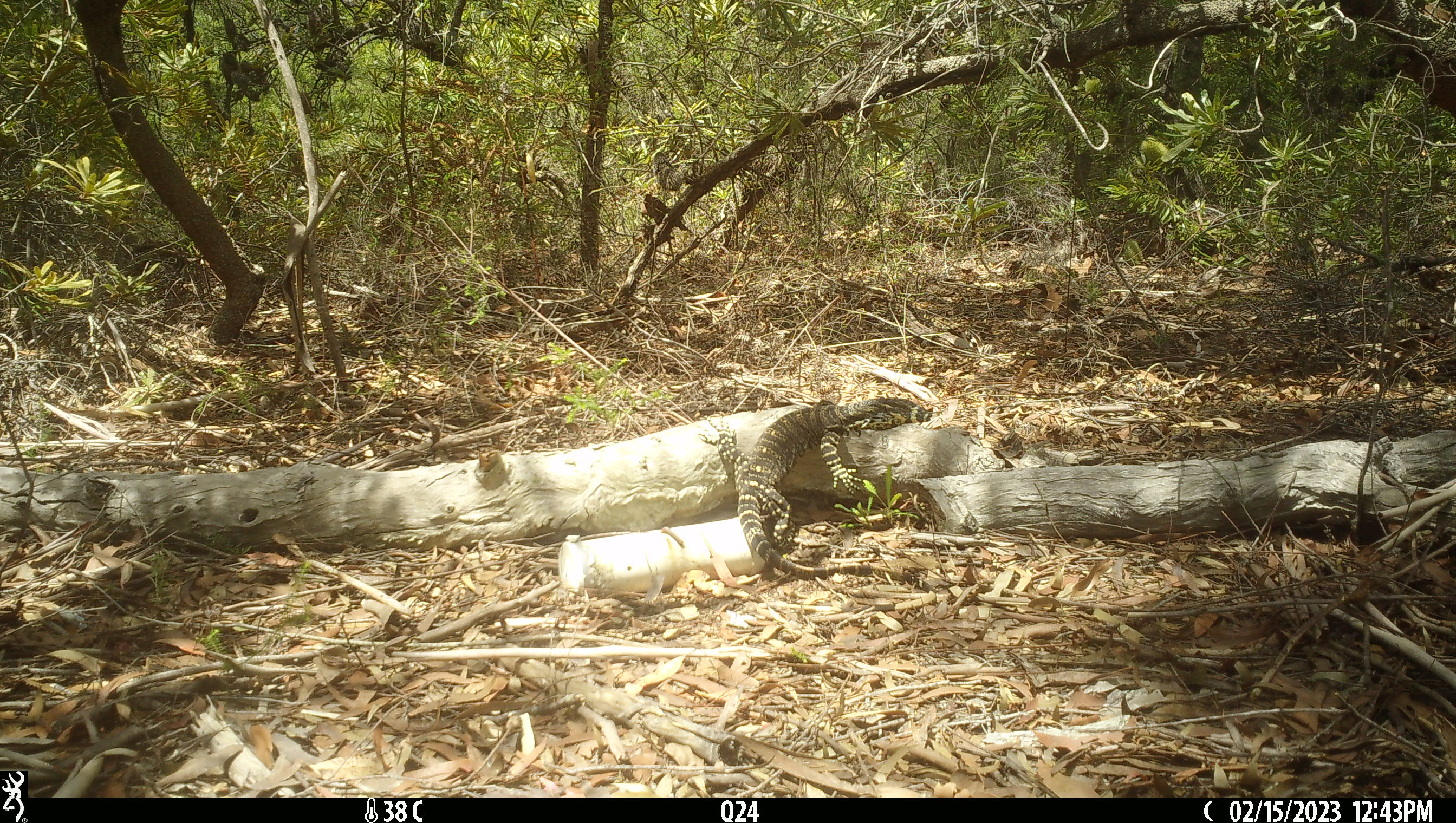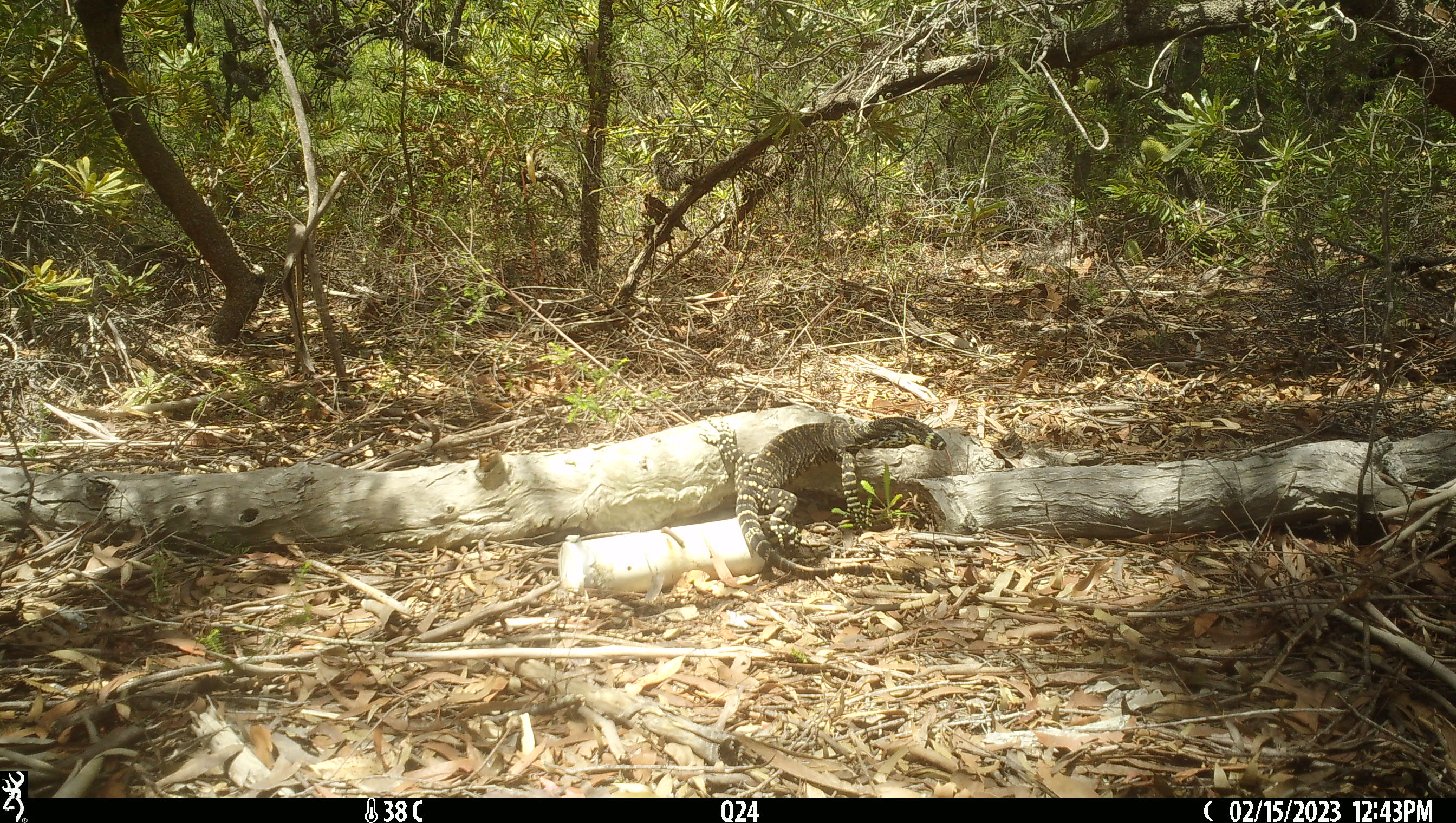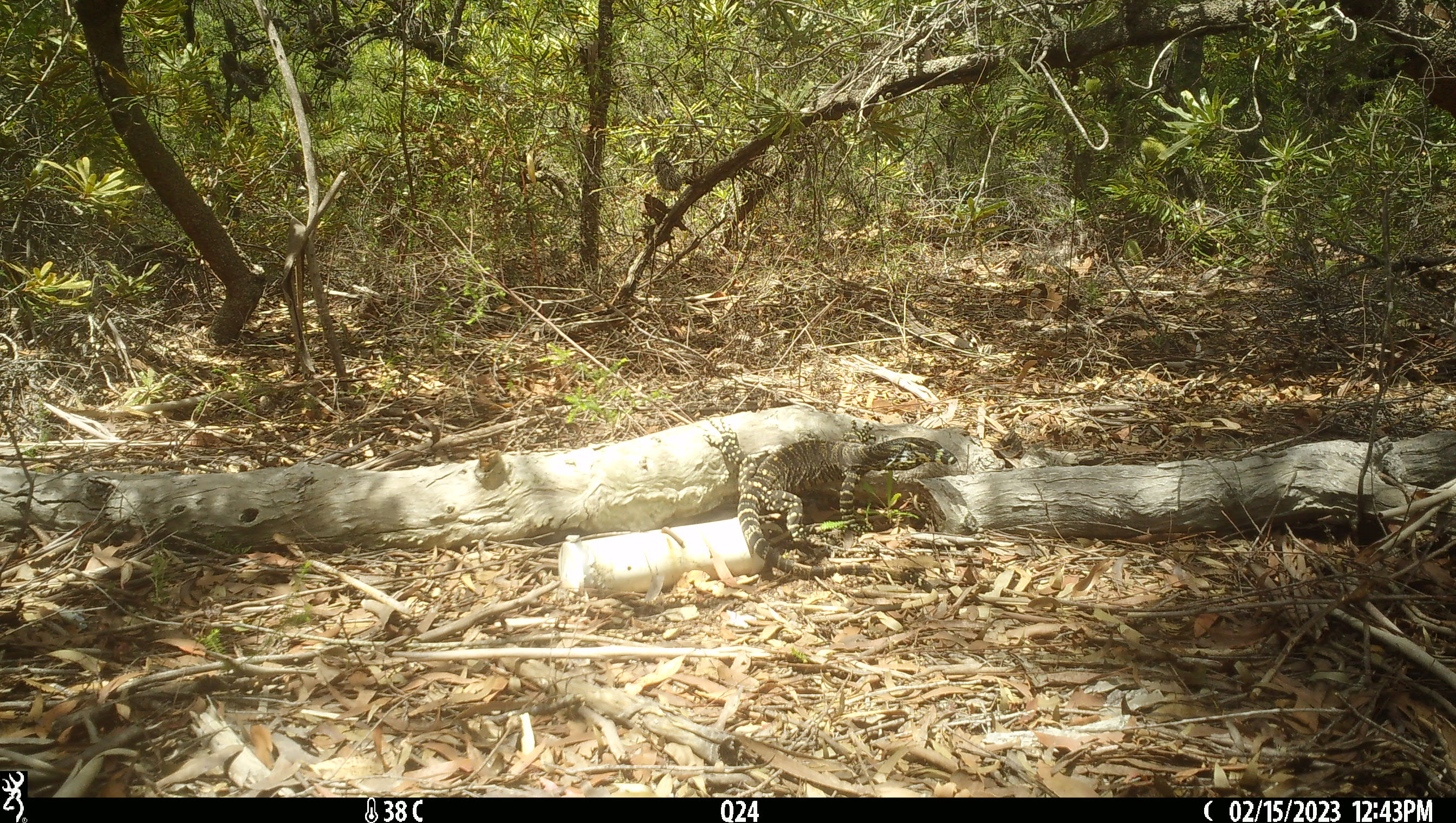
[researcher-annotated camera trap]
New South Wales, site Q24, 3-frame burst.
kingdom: Animalia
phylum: Chordata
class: Reptilia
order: Squamata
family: Varanidae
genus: Varanus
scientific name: Varanus varius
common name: lace monitor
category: goanna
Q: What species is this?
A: Goanna (lace monitor) (Varanus varius).